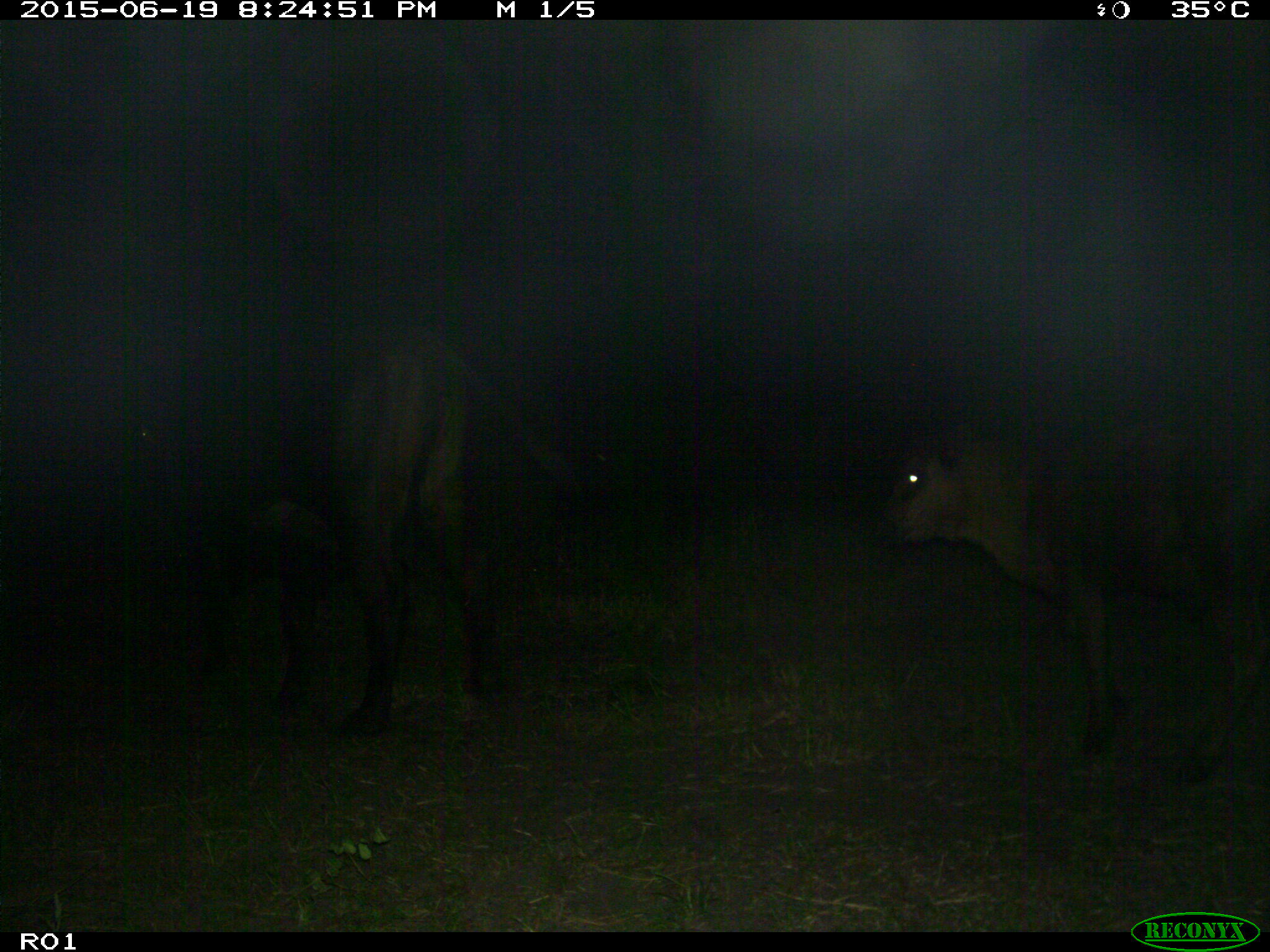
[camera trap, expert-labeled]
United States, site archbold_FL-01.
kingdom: Animalia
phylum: Chordata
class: Mammalia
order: Artiodactyla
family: Bovidae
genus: Bos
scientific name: Bos taurus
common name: domestic cow